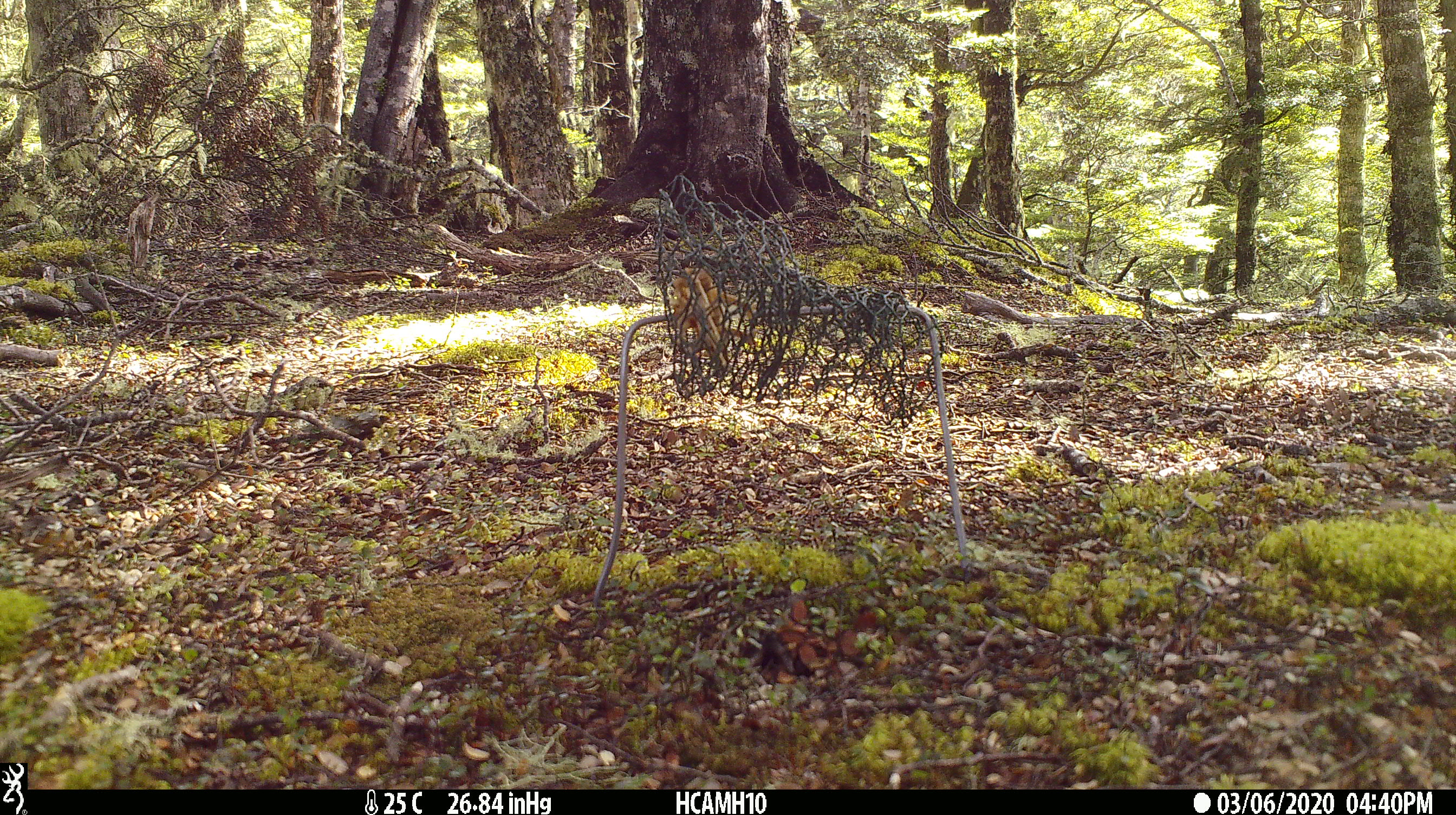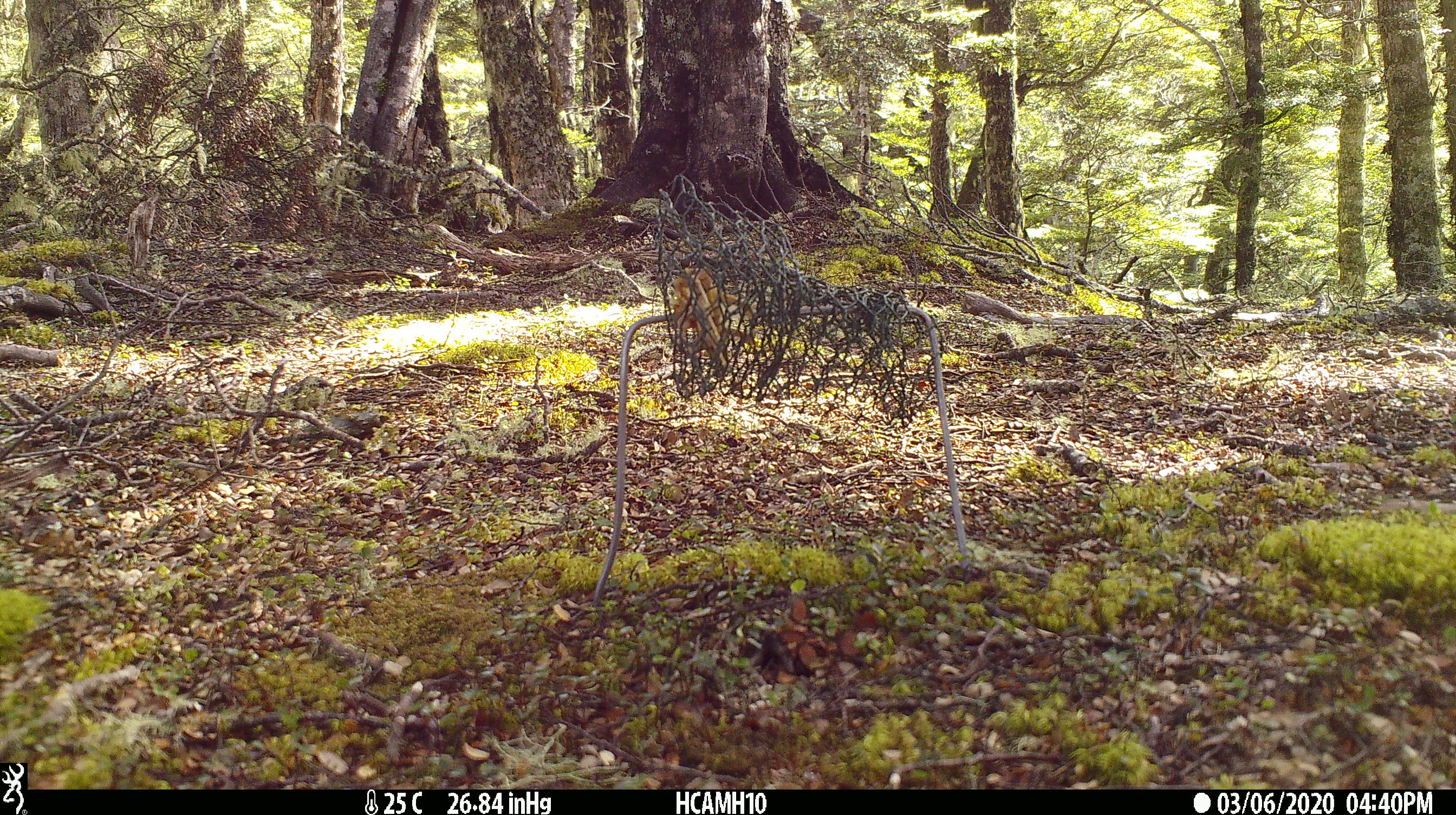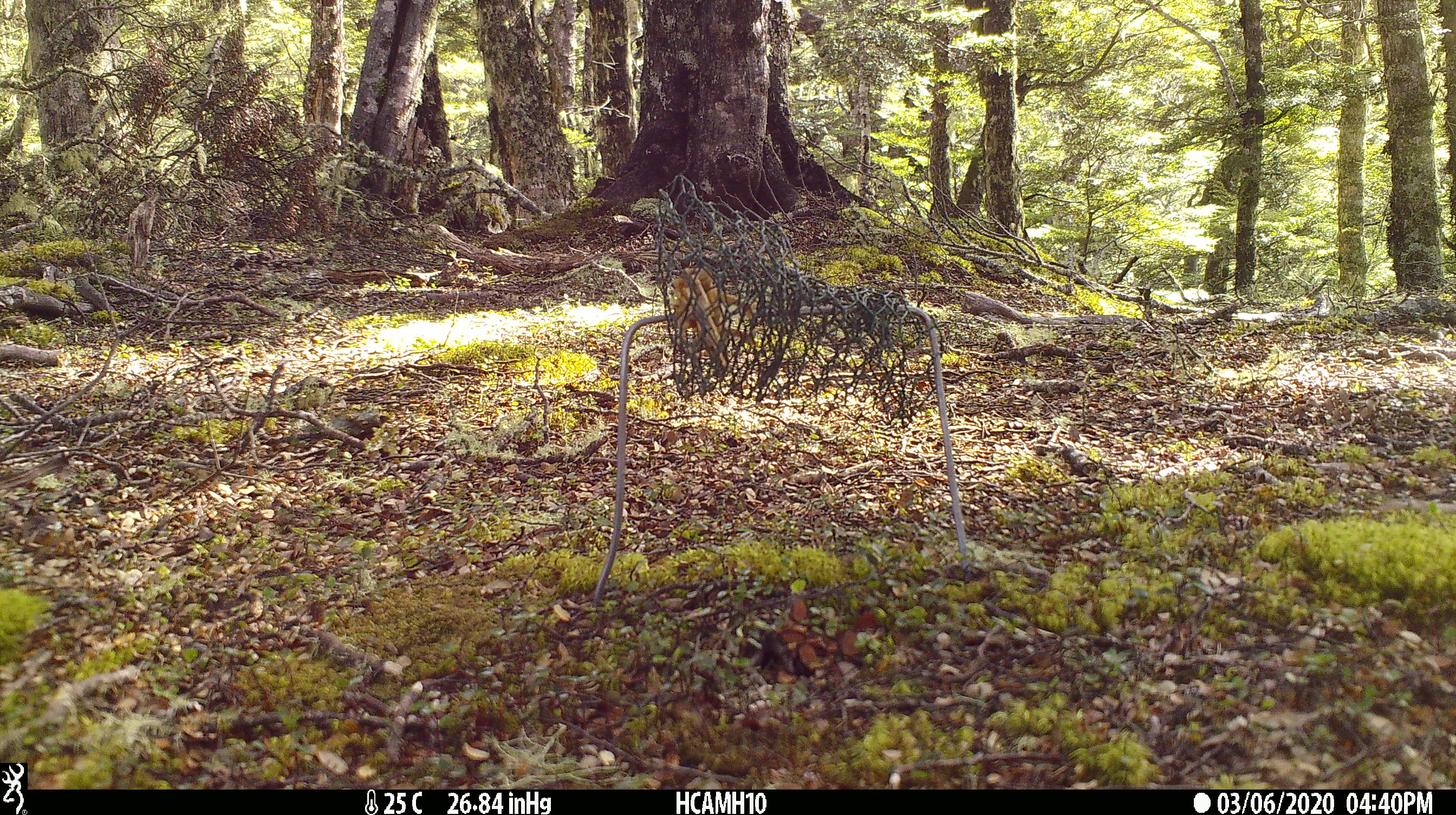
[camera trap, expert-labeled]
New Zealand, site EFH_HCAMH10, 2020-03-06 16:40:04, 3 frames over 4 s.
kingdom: Animalia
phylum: Chordata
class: Mammalia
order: Rodentia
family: Muridae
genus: Rattus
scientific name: Rattus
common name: rat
Rat (Rattus).